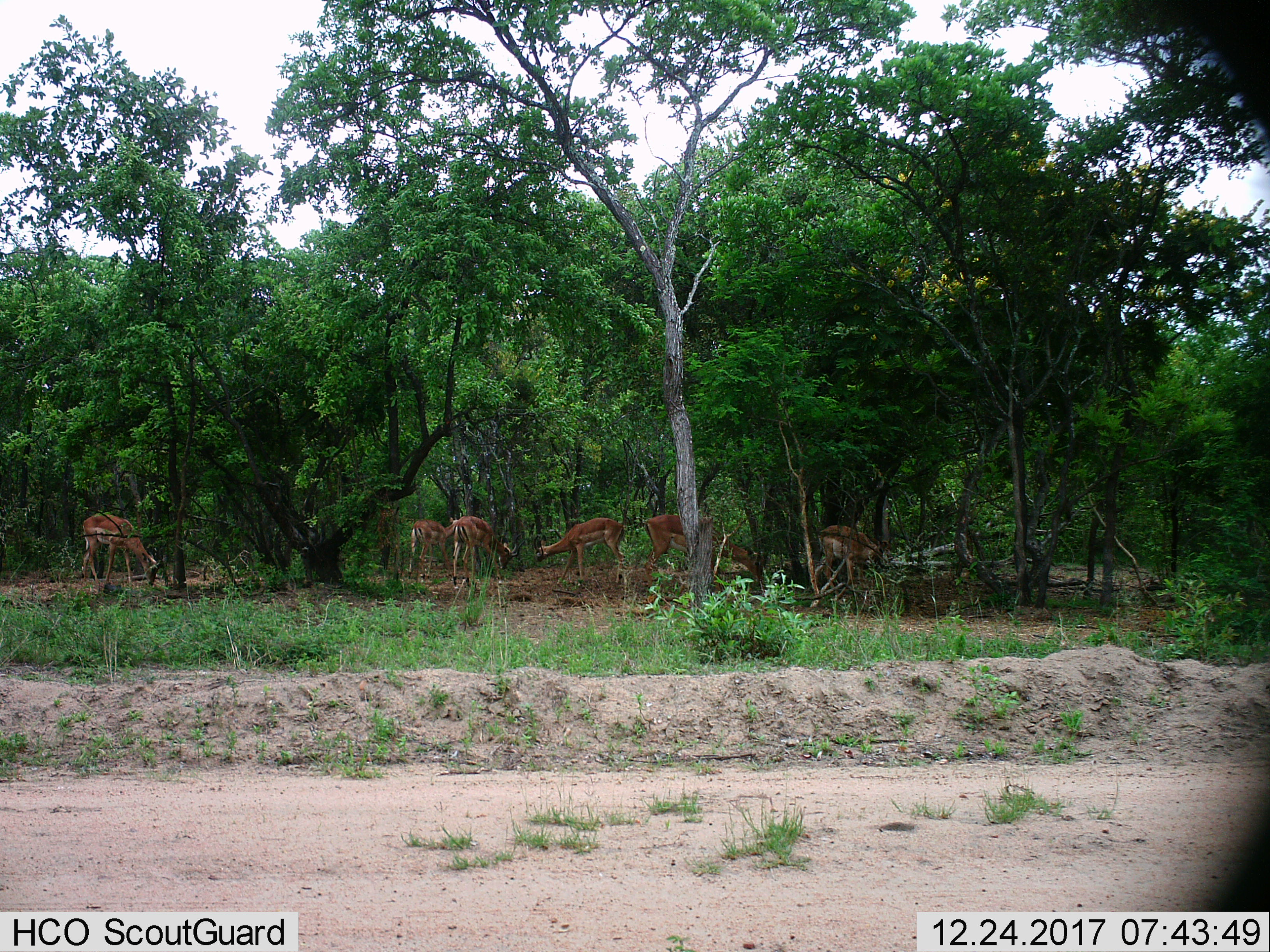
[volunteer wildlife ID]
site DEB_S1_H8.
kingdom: Animalia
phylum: Chordata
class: Mammalia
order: Artiodactyla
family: Bovidae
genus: Aepyceros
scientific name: Aepyceros melampus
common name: impala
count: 6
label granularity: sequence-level